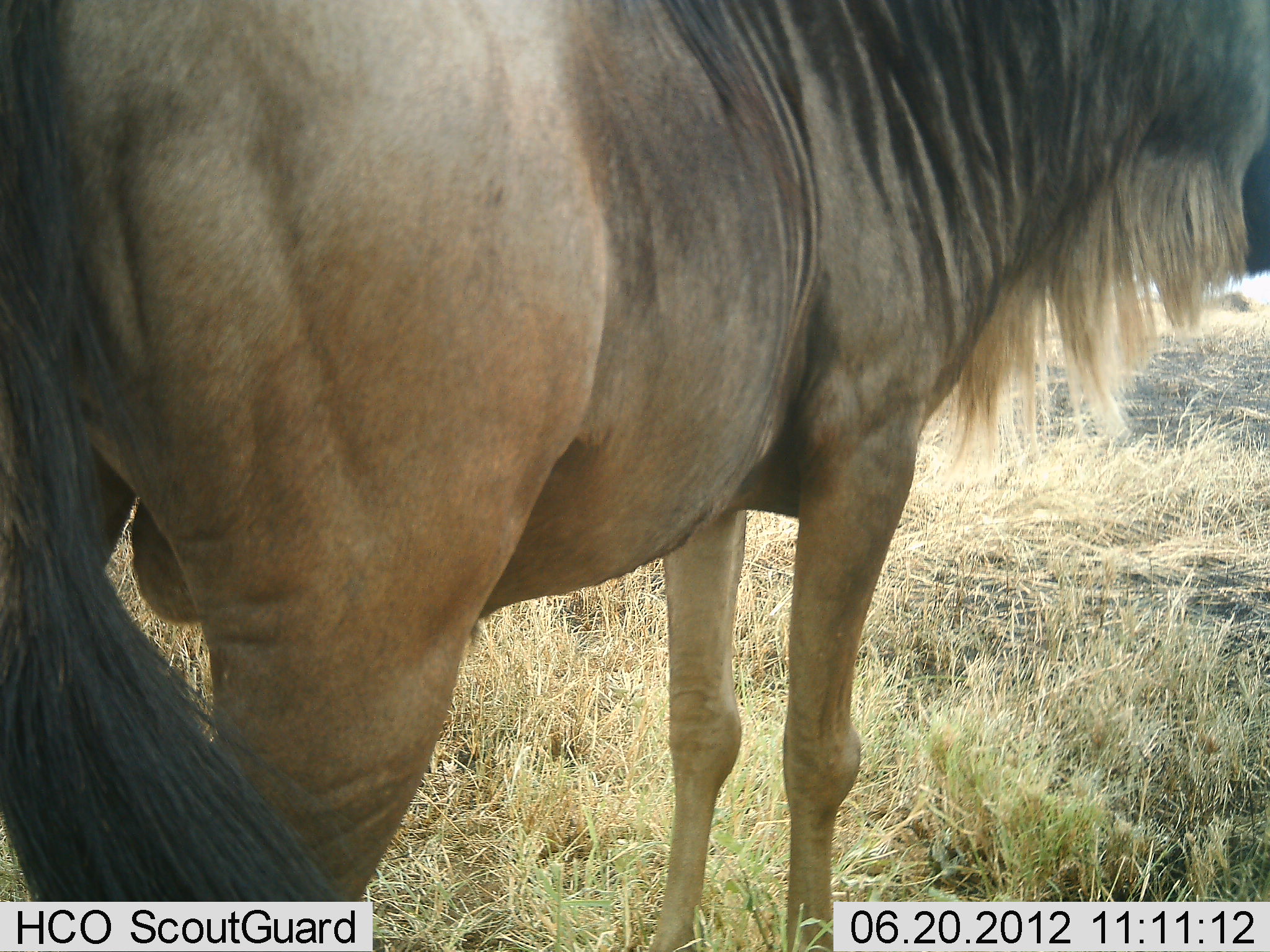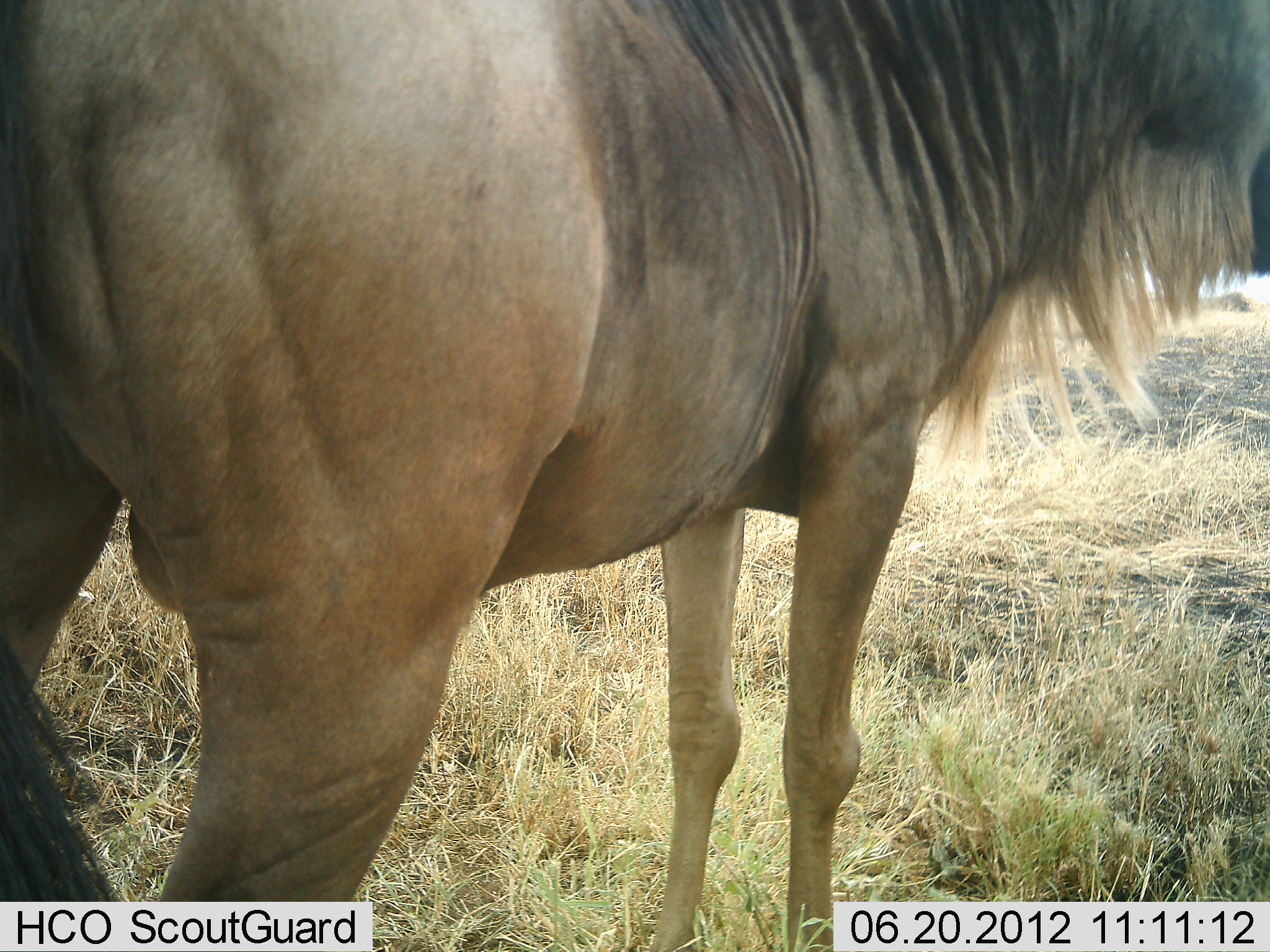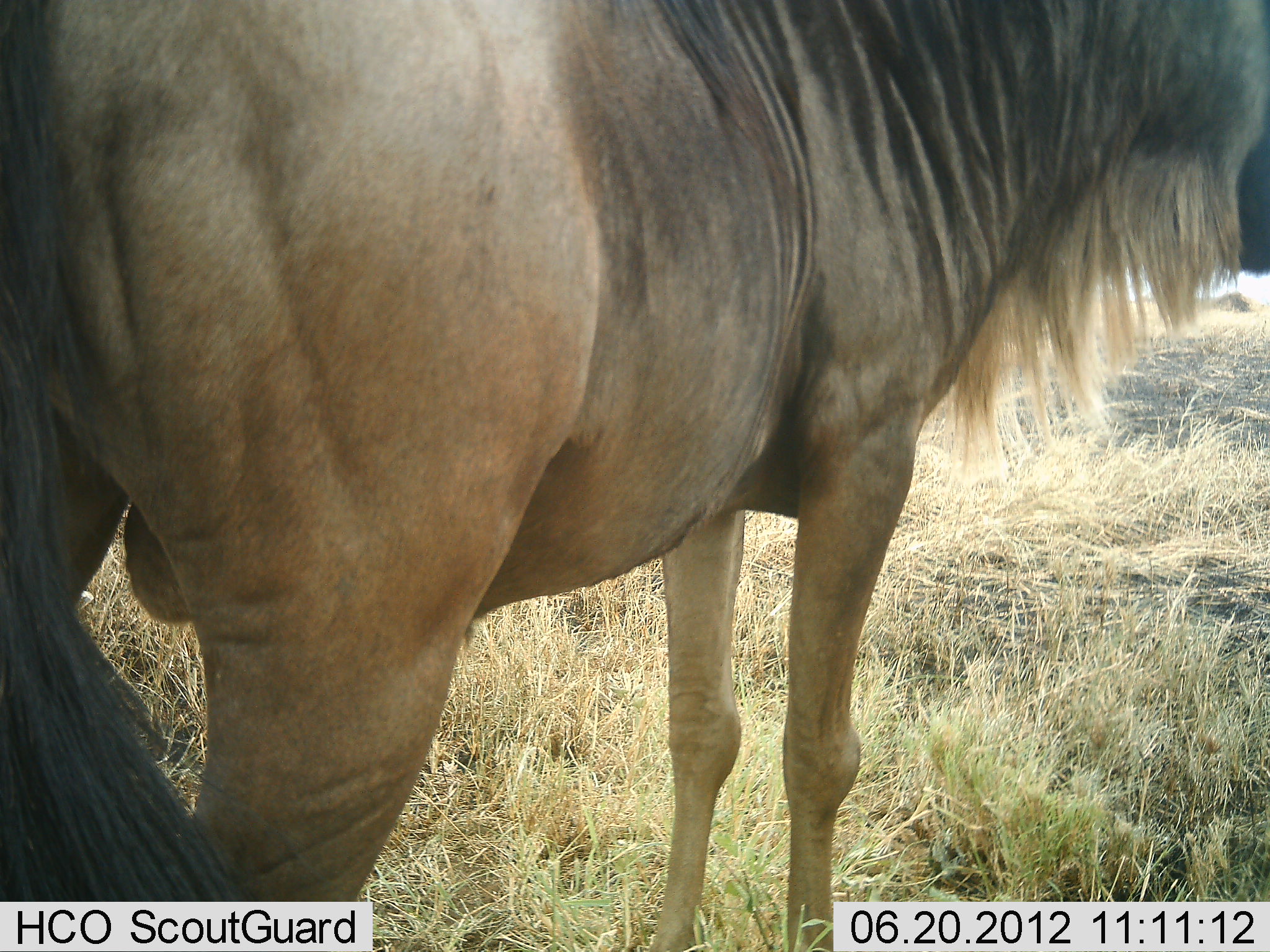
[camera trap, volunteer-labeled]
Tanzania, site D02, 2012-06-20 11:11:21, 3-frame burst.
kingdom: Animalia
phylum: Chordata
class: Mammalia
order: Artiodactyla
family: Bovidae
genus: Connochaetes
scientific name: Connochaetes taurinus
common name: blue wildebeest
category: wildebeest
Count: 1.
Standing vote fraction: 100%.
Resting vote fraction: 0%.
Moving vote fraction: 0%.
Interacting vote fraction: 0%.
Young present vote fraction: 0%.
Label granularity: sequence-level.